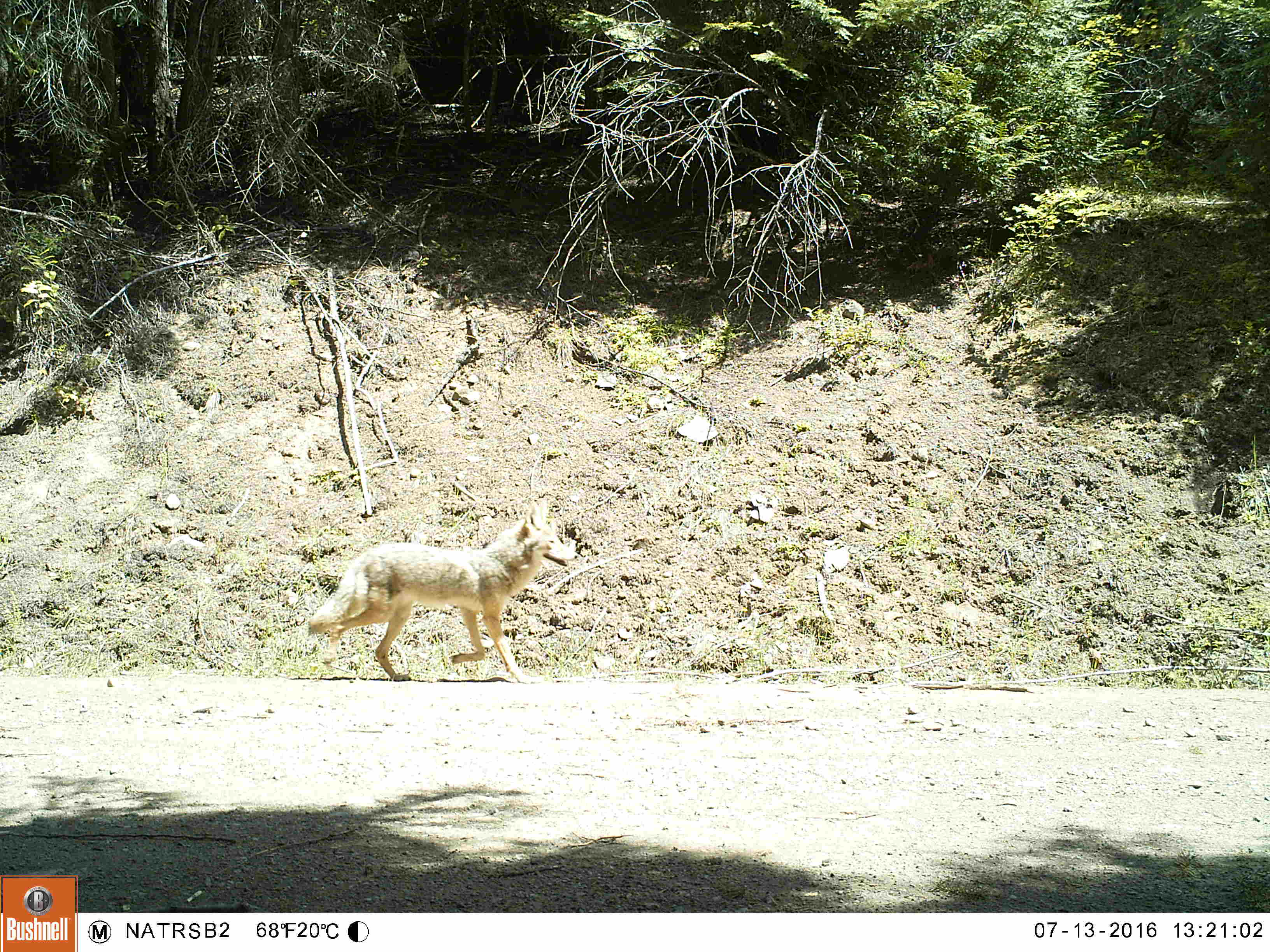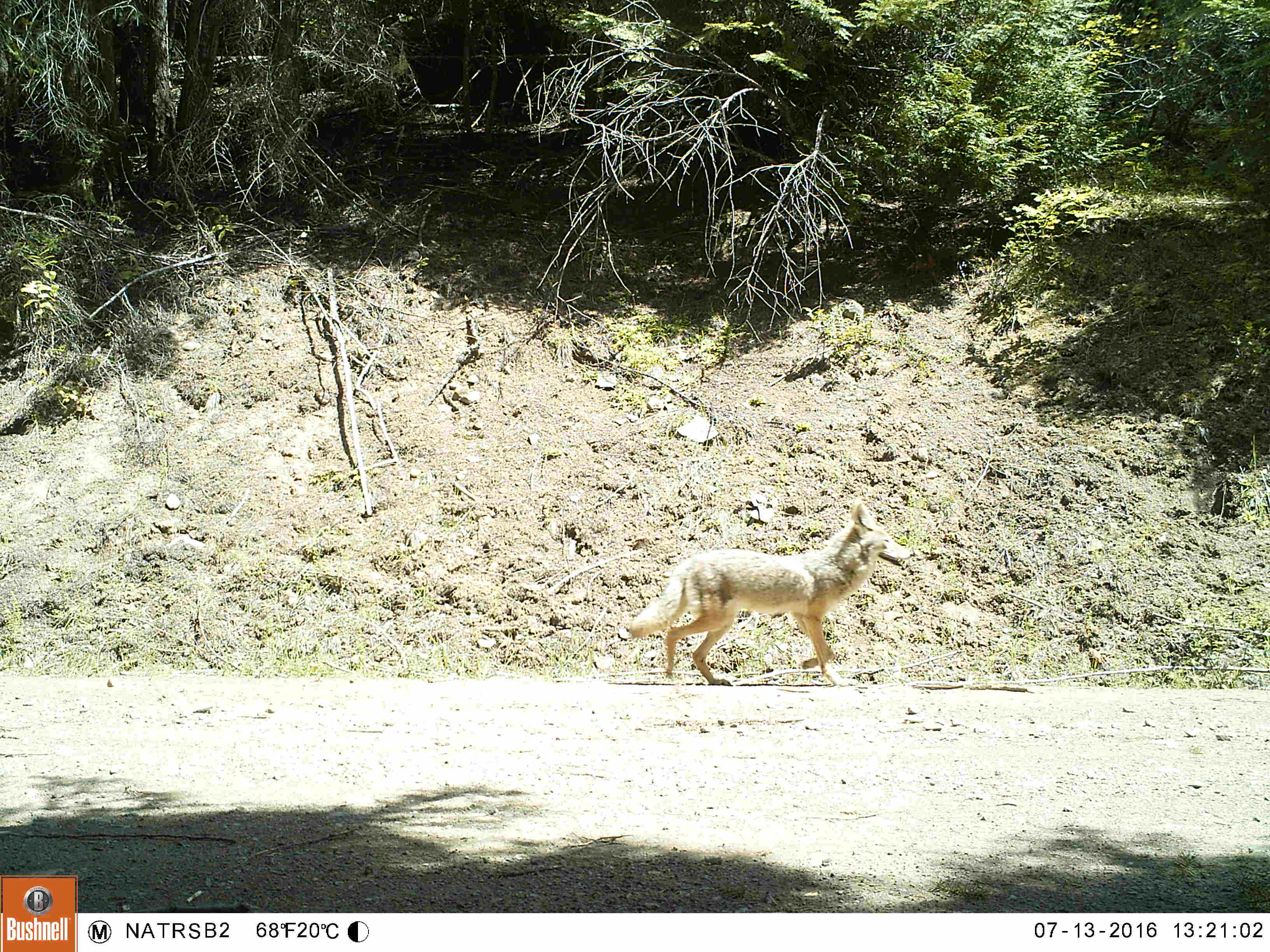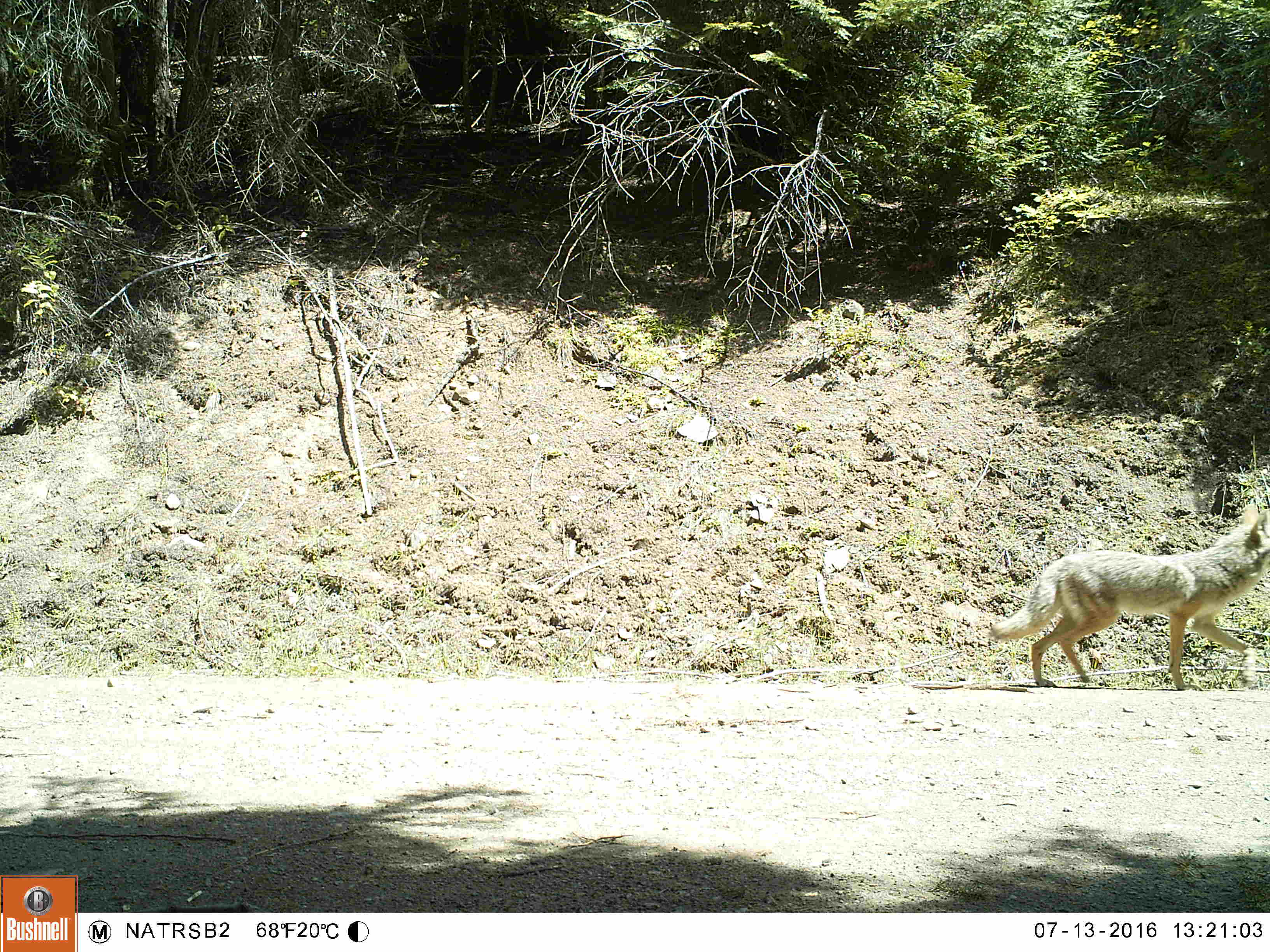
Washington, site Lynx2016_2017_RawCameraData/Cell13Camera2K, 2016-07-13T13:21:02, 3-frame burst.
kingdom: Animalia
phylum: Chordata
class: Mammalia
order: Carnivora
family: Canidae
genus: Canis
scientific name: Canis latrans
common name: coyote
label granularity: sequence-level